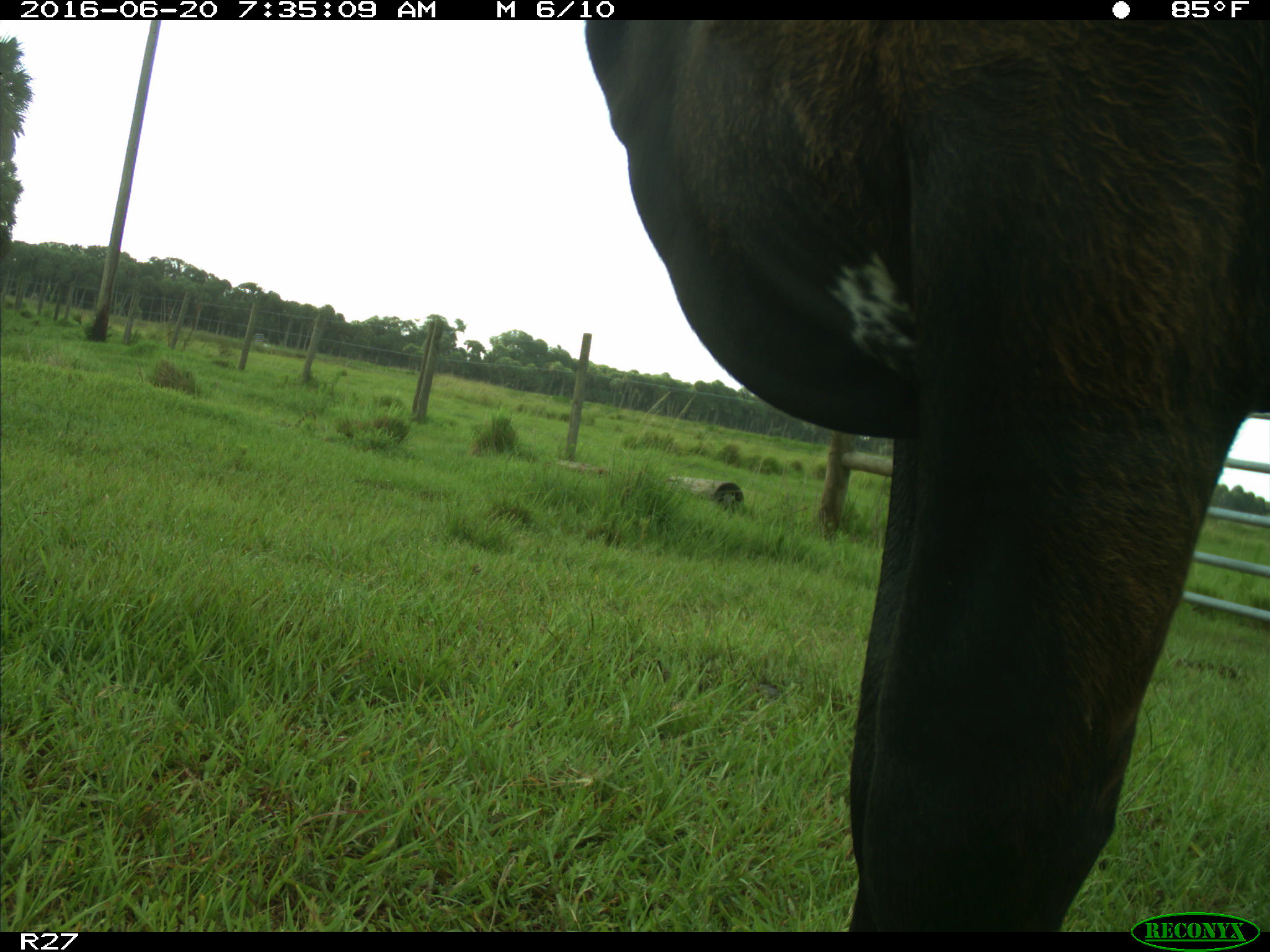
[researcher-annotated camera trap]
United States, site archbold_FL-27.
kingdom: Animalia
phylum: Chordata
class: Mammalia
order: Artiodactyla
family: Bovidae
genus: Bos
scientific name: Bos taurus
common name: domestic cow